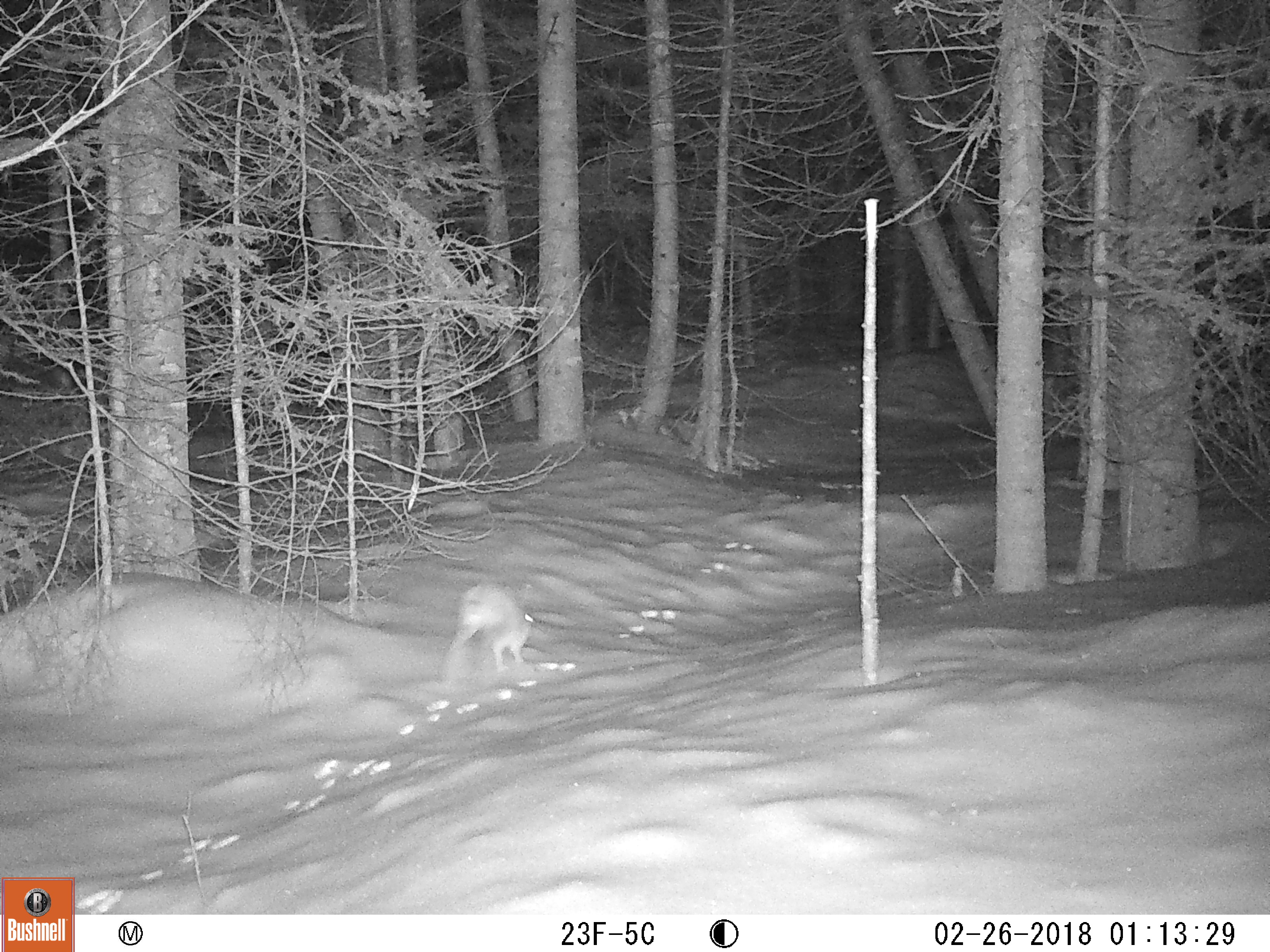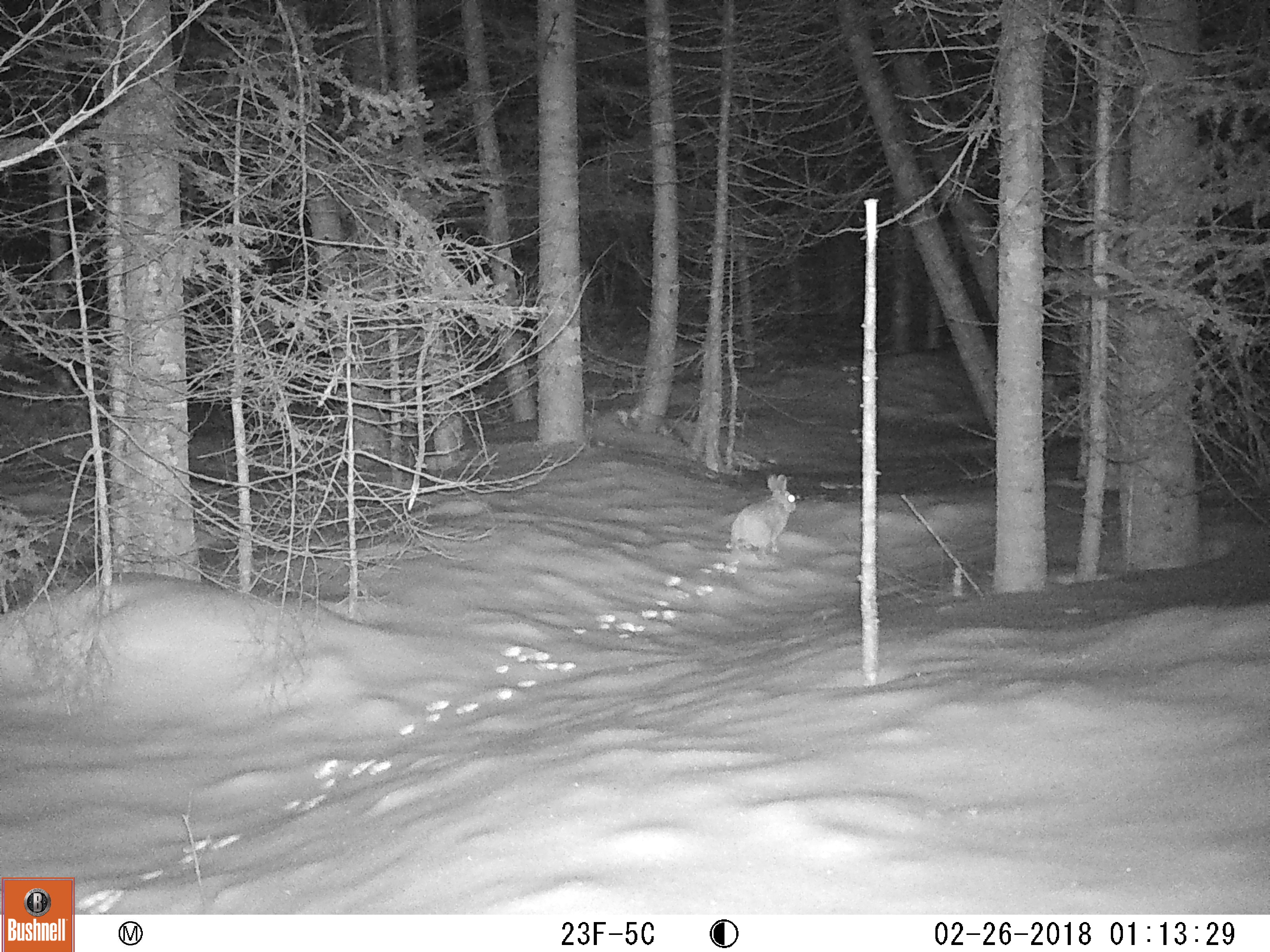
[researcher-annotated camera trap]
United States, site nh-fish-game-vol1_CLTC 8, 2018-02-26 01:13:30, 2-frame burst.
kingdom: Animalia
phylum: Chordata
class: Mammalia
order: Lagomorpha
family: Leporidae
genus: Lepus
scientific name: Lepus americanus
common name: snowshoe hare